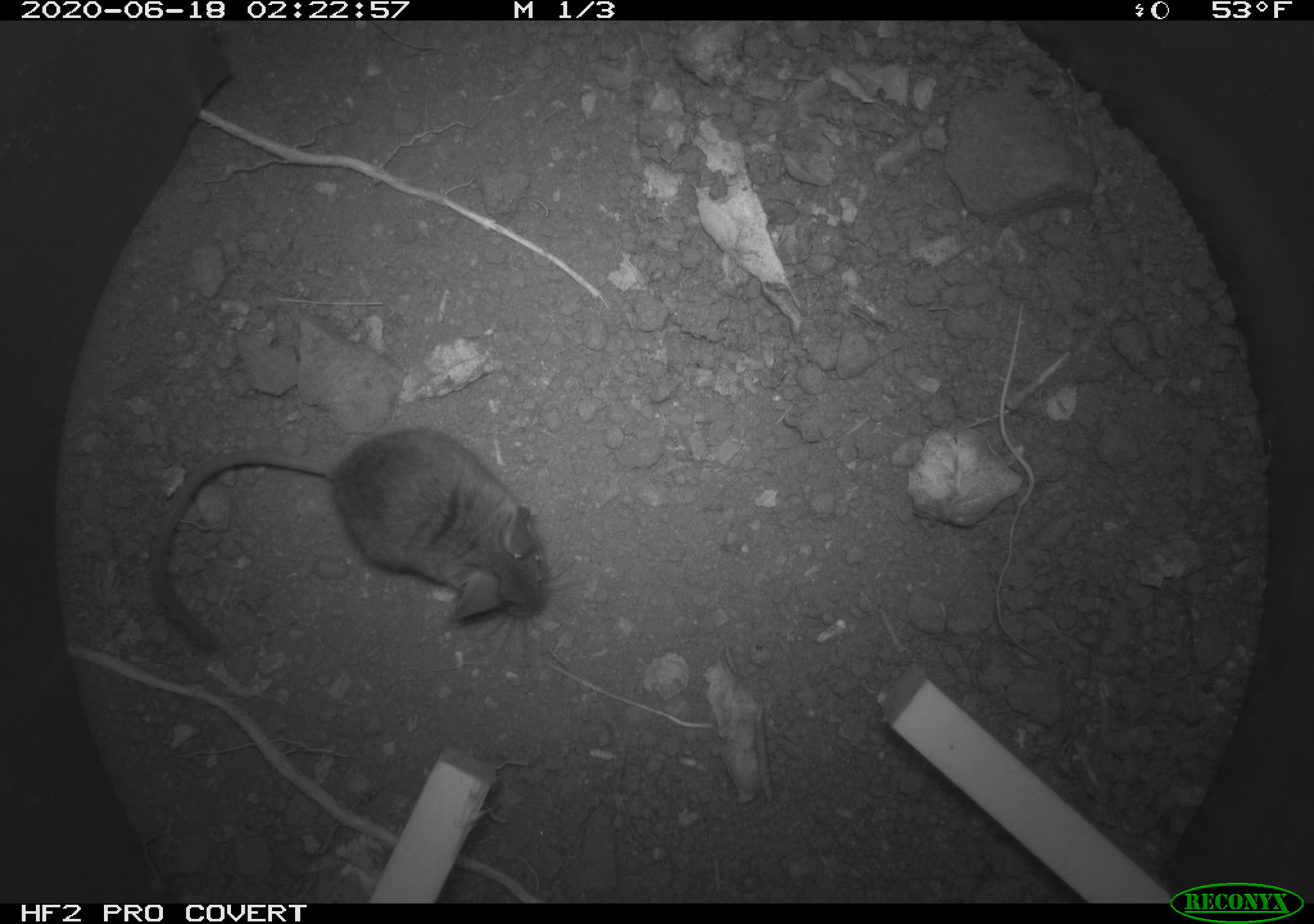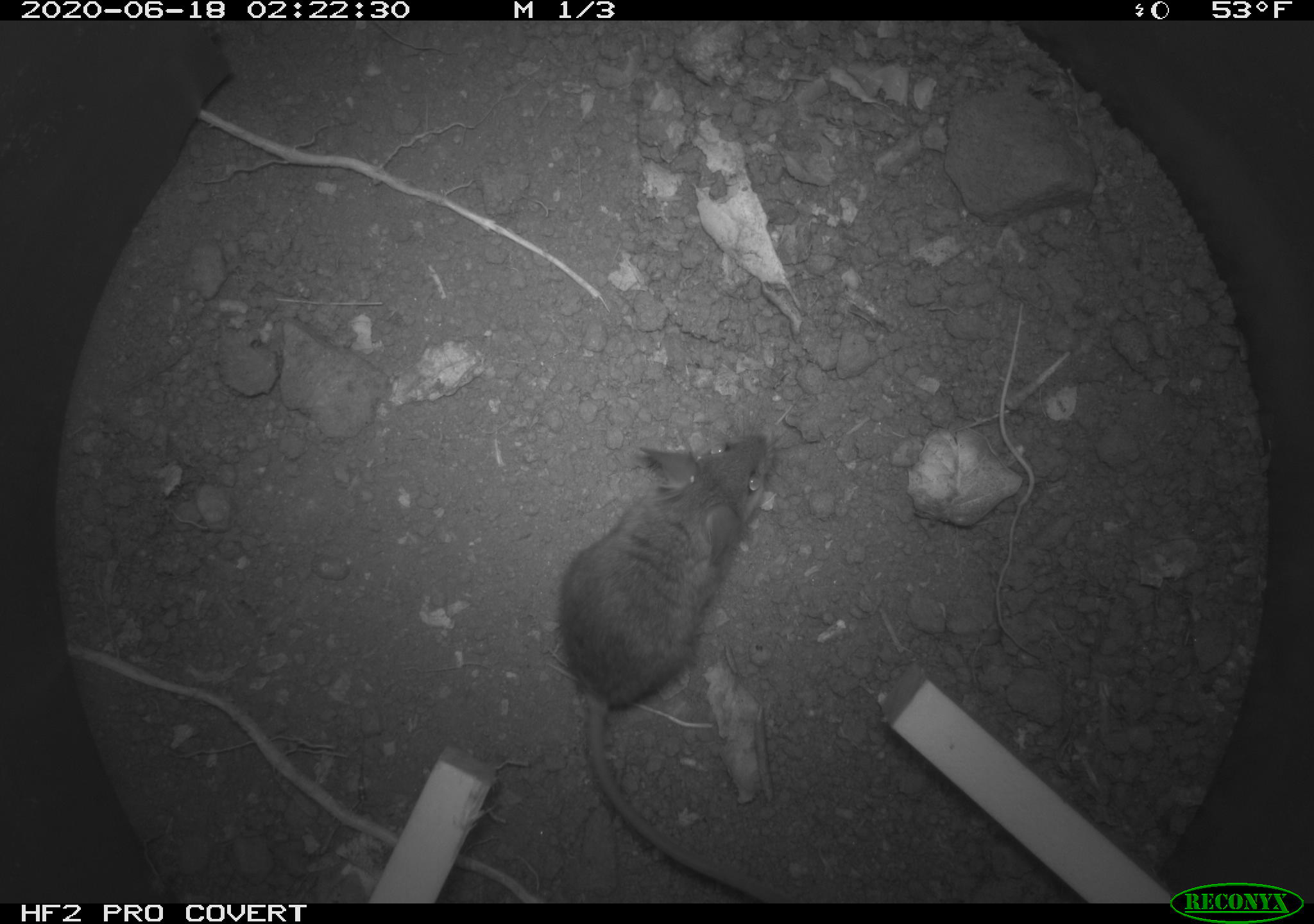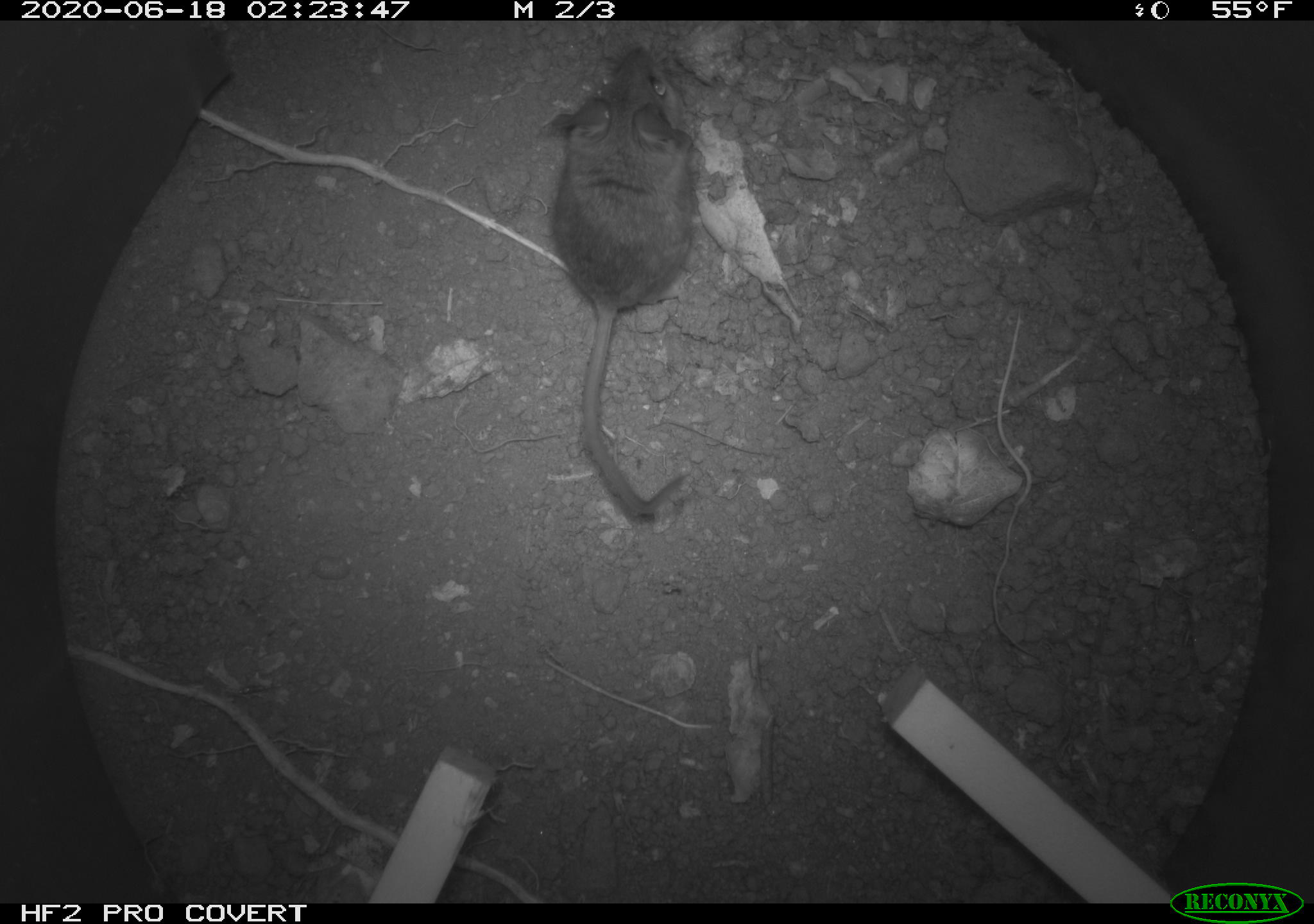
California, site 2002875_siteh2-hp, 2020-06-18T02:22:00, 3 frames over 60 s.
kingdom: Animalia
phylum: Chordata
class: Mammalia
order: Rodentia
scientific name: Rodentia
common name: mouse species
Mouse species (Rodentia).